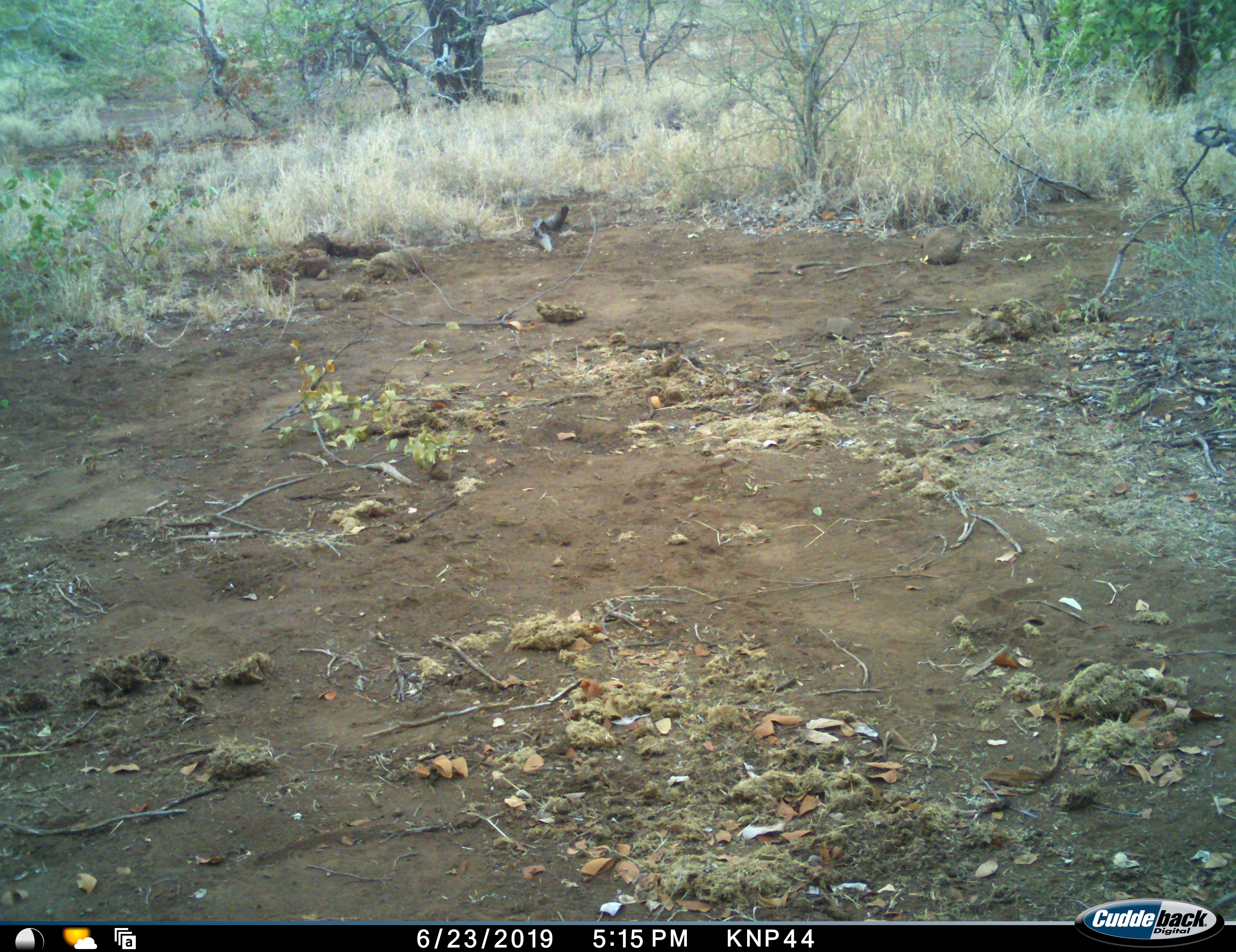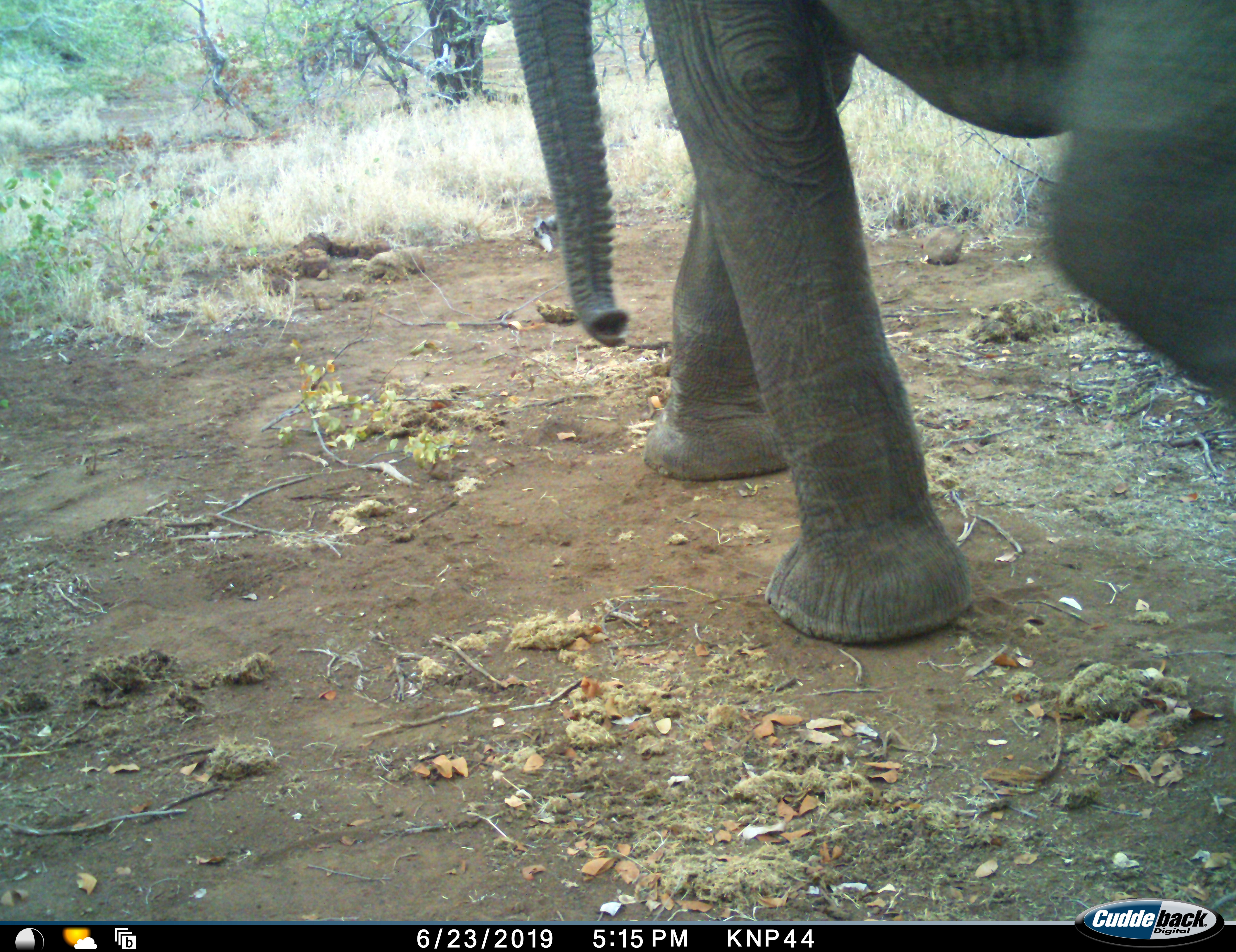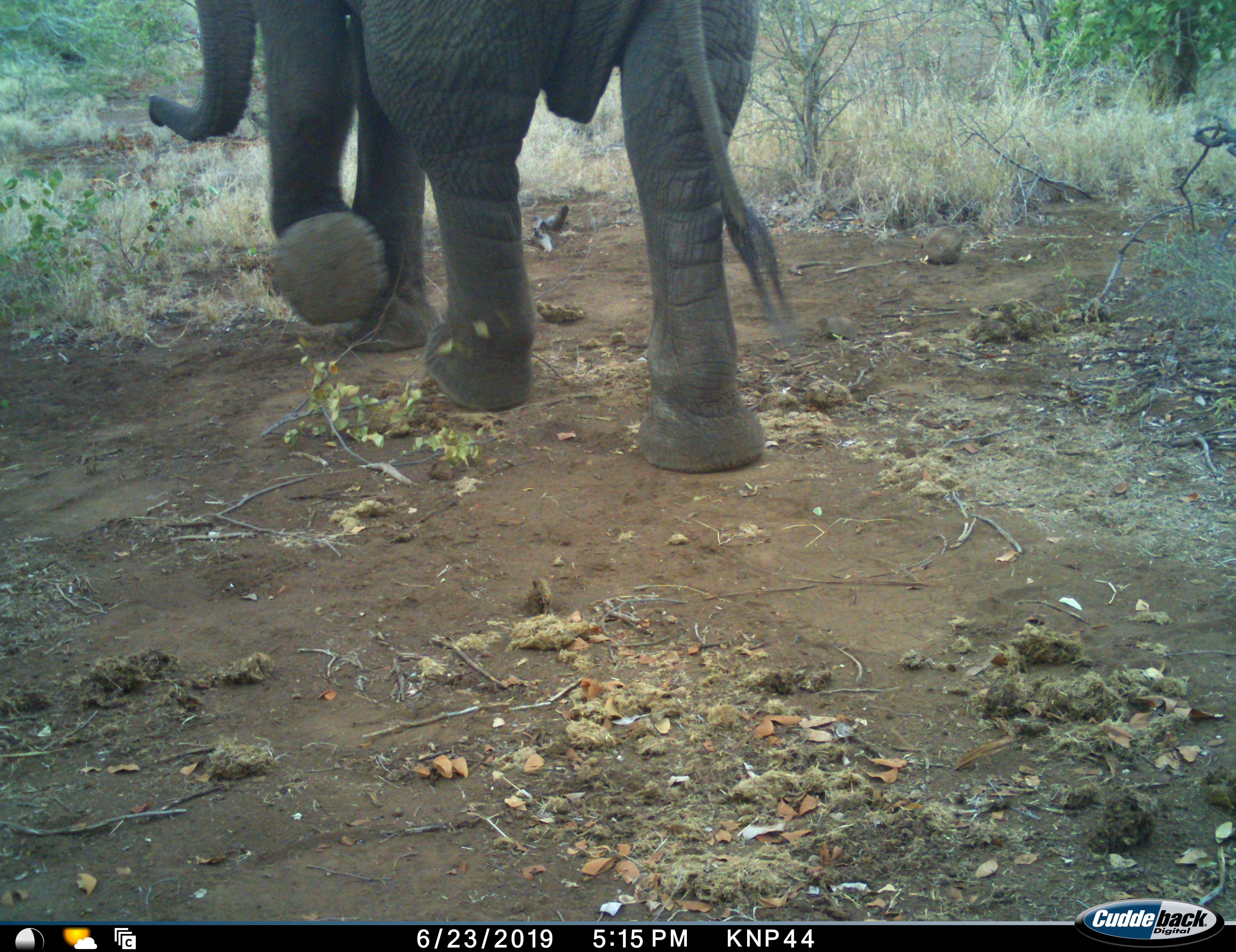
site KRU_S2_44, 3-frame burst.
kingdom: Animalia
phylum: Chordata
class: Mammalia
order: Proboscidea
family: Elephantidae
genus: Loxodonta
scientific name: Loxodonta africana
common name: african bush elephant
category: elephant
Elephant (african bush elephant) (Loxodonta africana), count 1. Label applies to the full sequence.